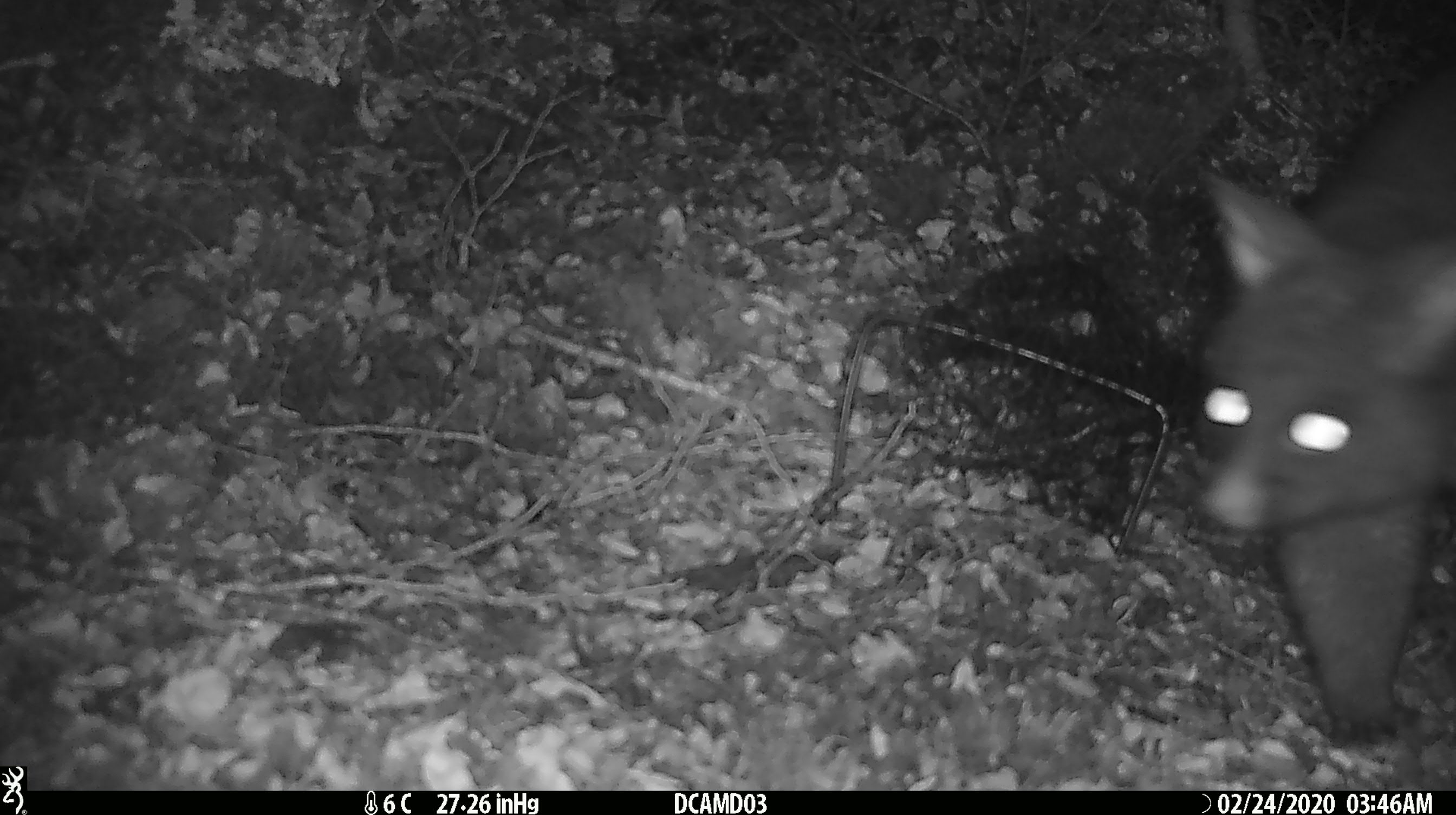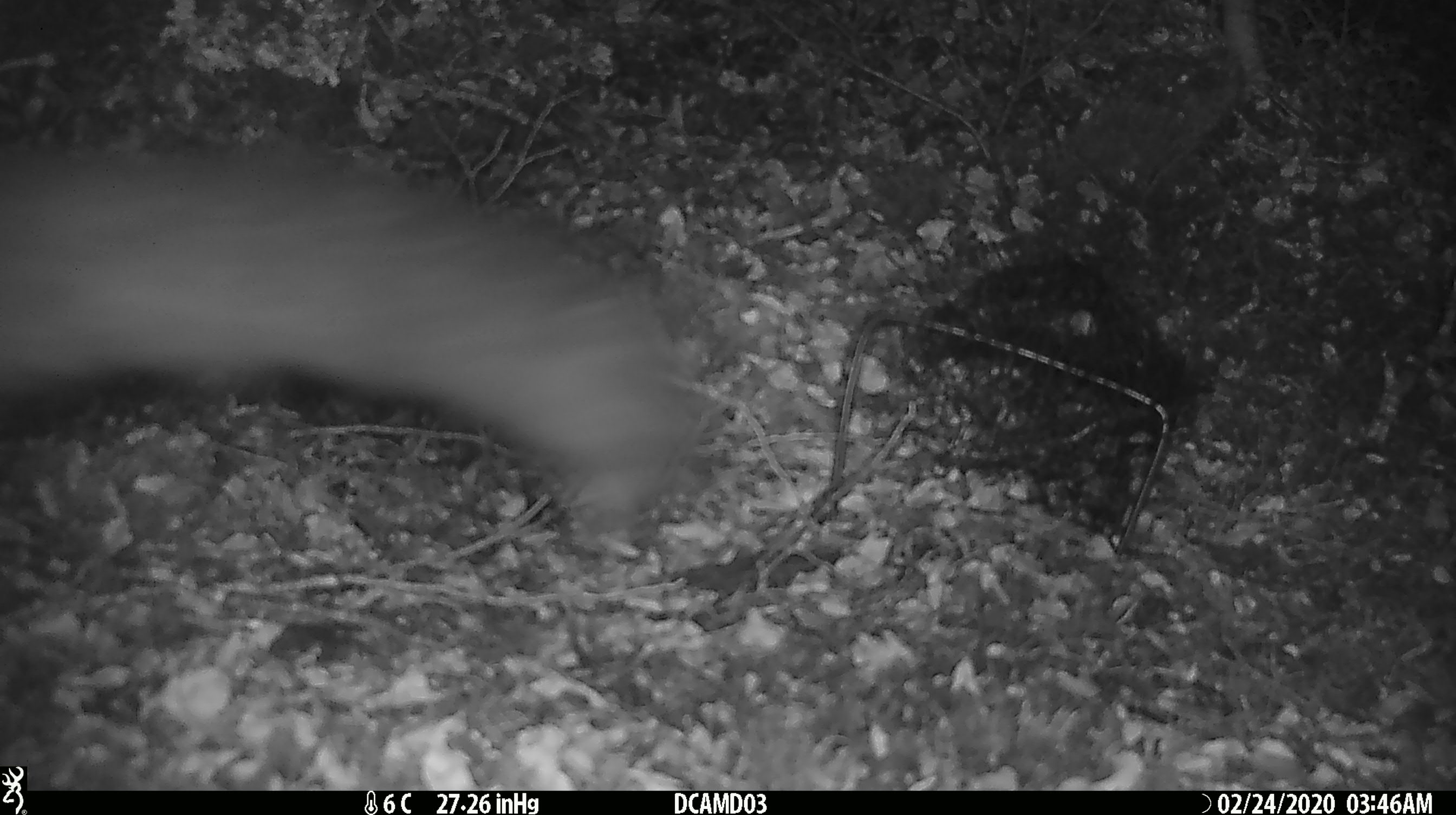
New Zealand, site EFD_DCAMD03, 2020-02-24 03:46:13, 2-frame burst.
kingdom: Animalia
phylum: Chordata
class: Mammalia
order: Diprotodontia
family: Phalangeridae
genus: Trichosurus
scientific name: Trichosurus vulpecula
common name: common brushtail possum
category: possum